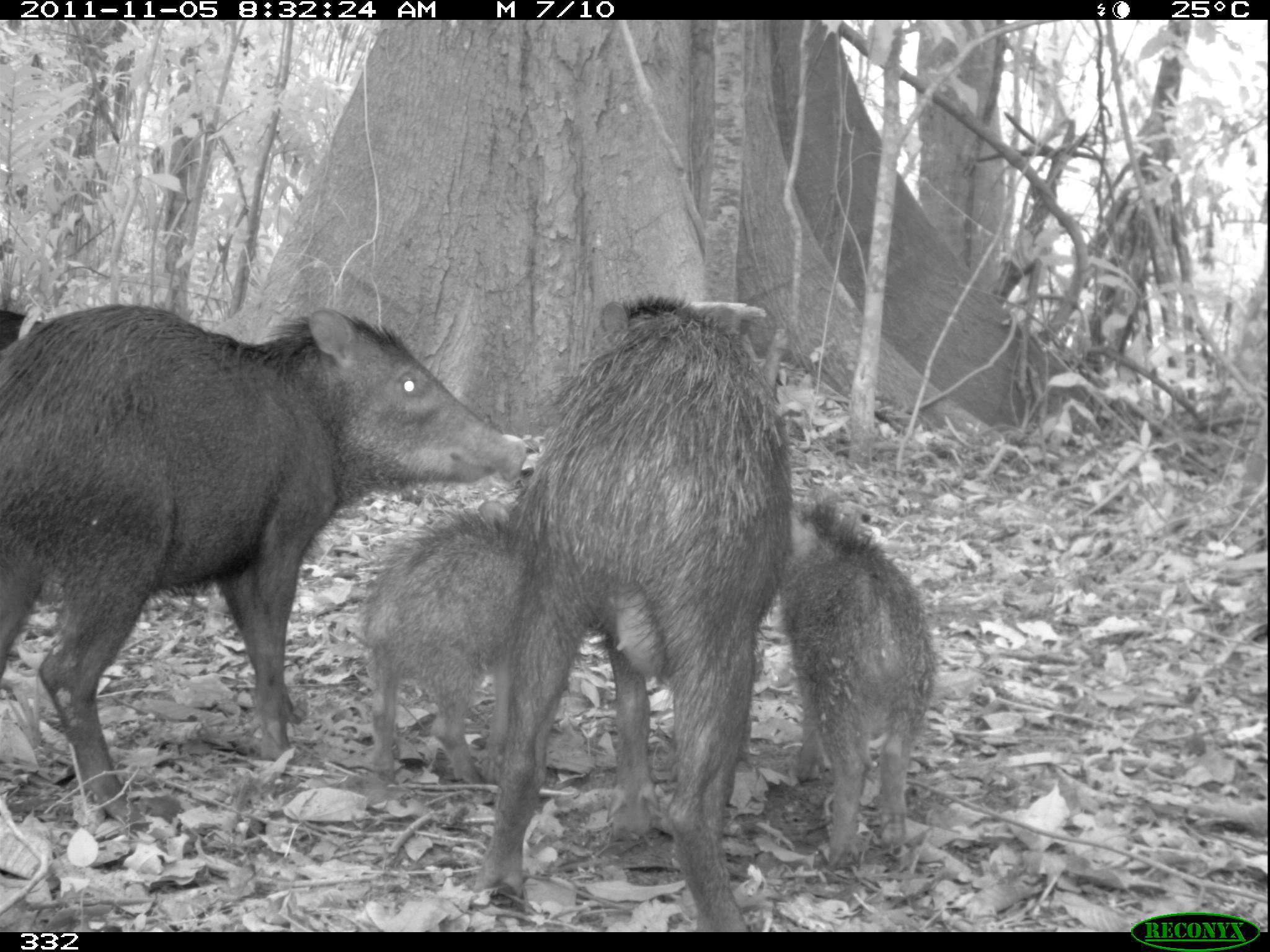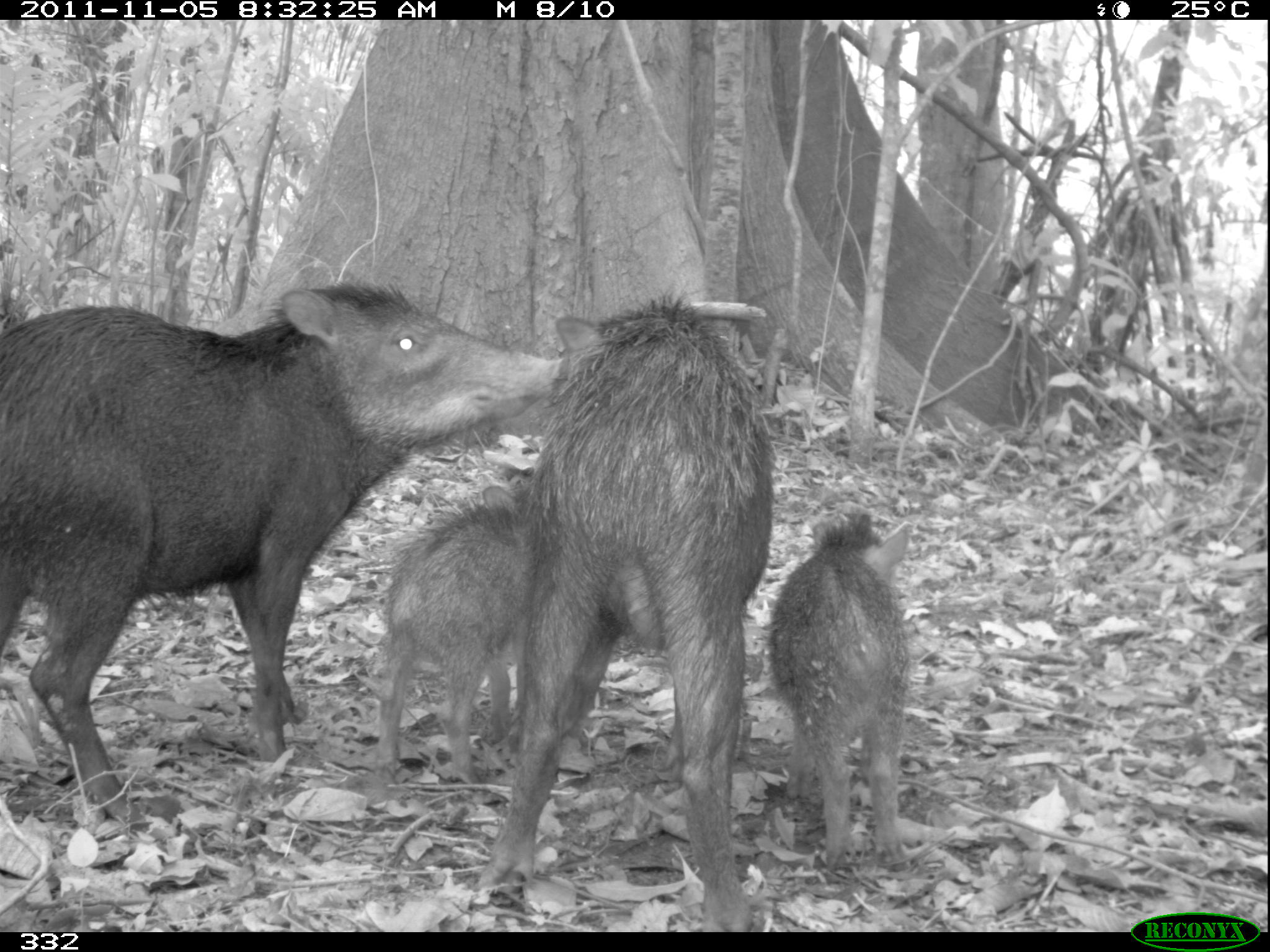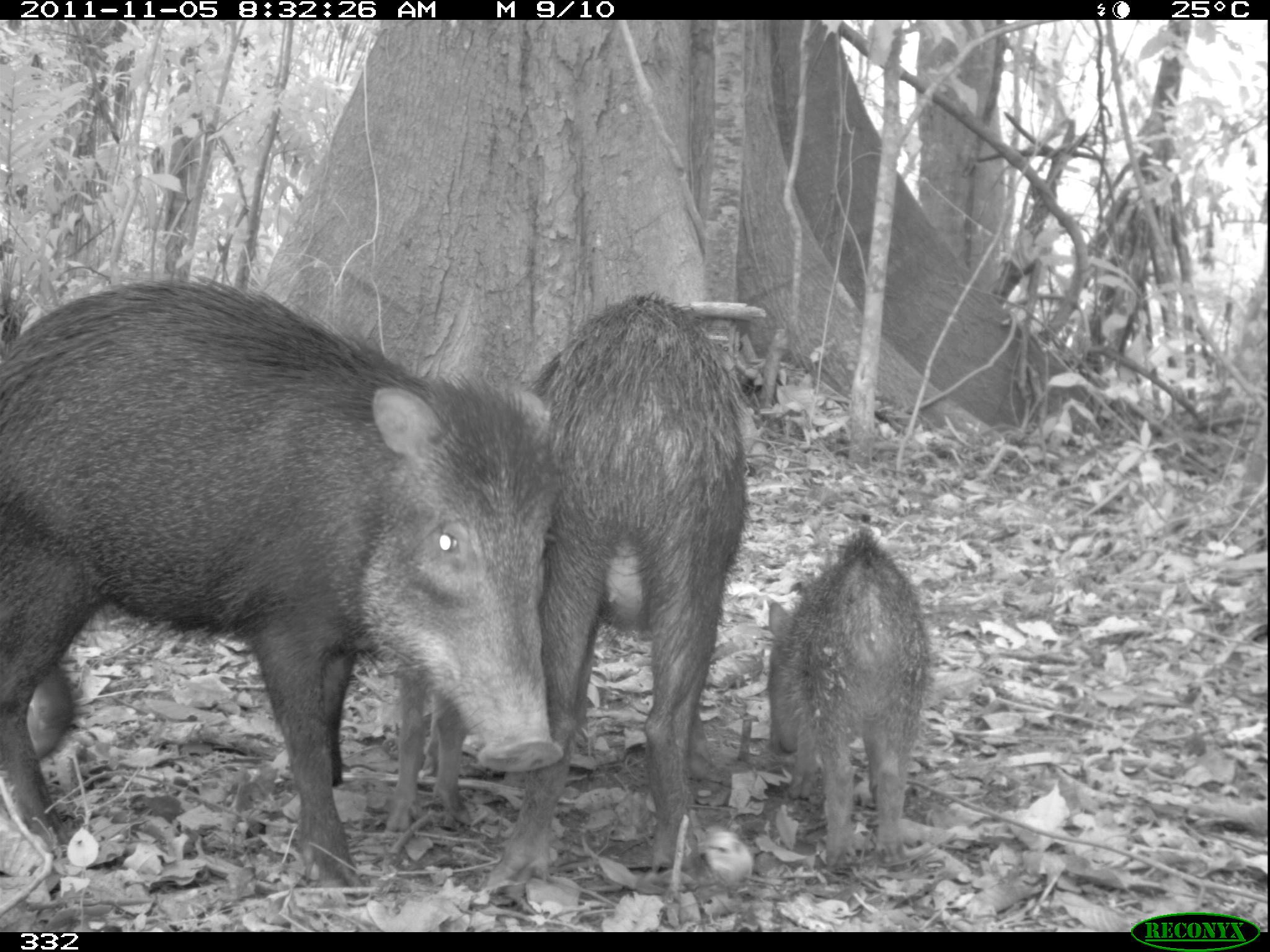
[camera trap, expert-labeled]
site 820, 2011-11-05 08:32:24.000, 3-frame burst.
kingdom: Animalia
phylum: Chordata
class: Mammalia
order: Artiodactyla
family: Tayassuidae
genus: Tayassu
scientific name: Tayassu pecari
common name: white-lipped peccary